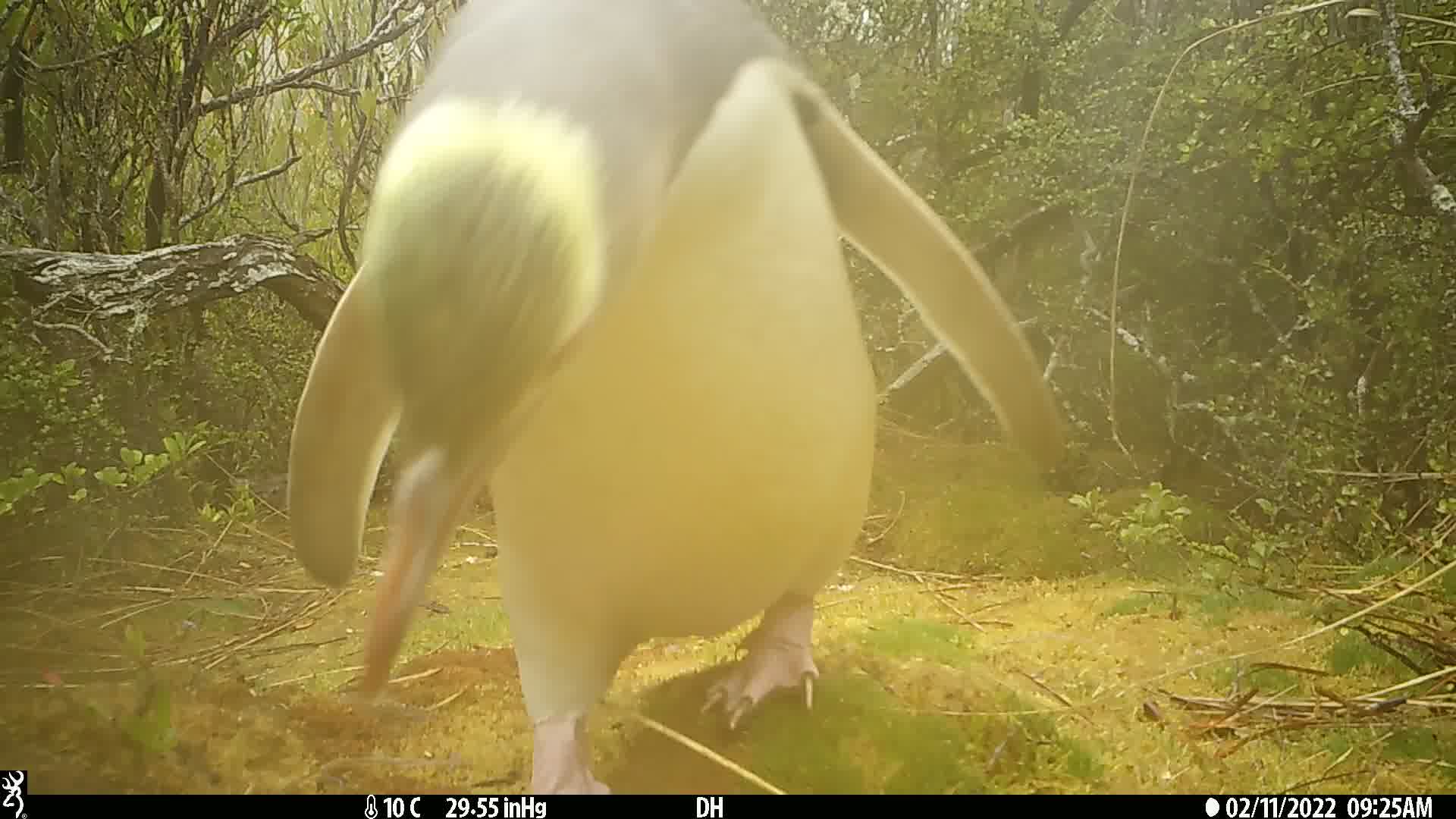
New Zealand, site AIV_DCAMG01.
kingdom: Animalia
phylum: Chordata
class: Aves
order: Sphenisciformes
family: Spheniscidae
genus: Megadyptes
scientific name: Megadyptes antipodes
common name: yellow-eyed penguin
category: yellow eyed penguin